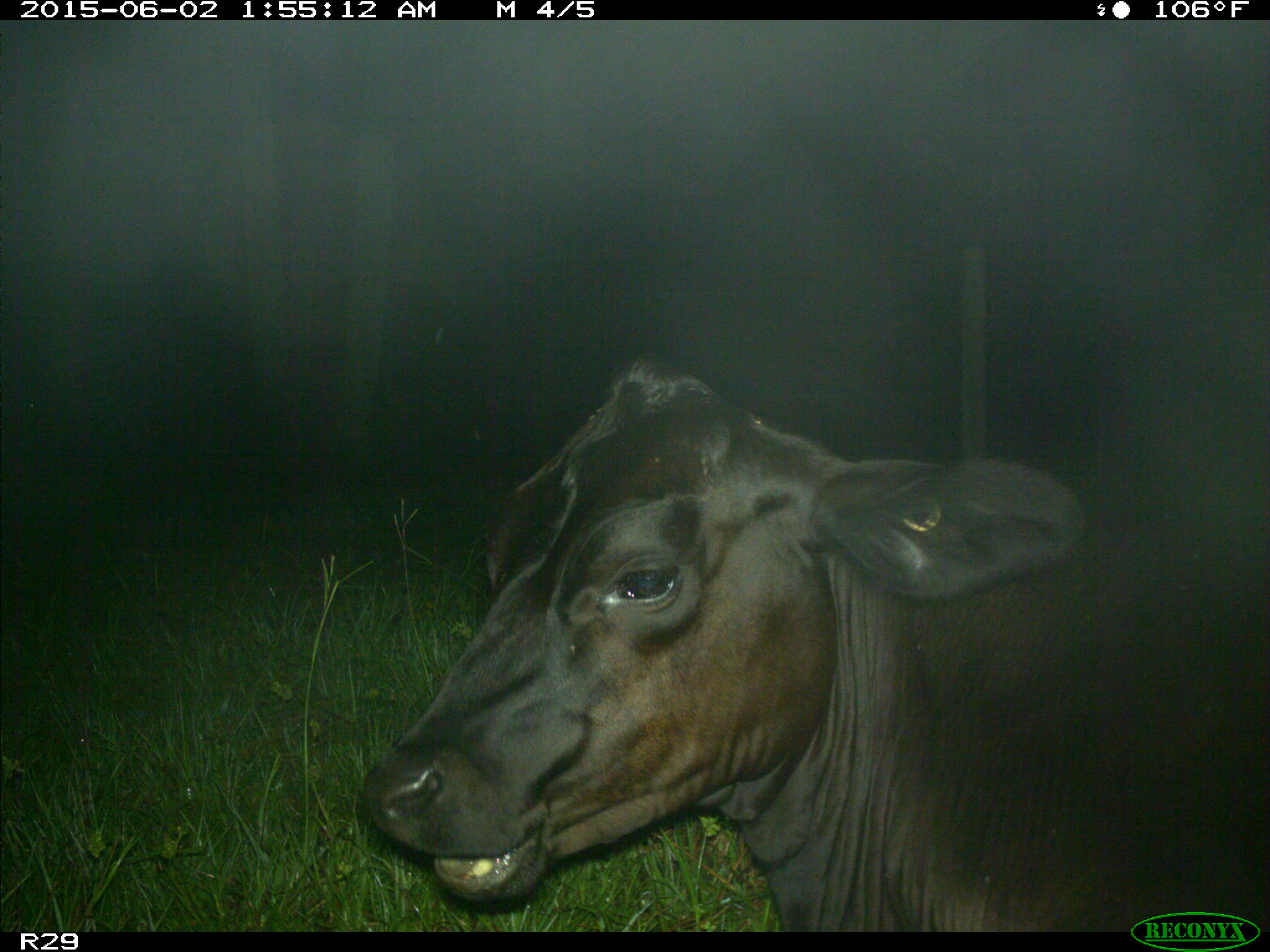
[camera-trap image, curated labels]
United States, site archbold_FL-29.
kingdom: Animalia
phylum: Chordata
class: Mammalia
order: Artiodactyla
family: Bovidae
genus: Bos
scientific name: Bos taurus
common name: domestic cow